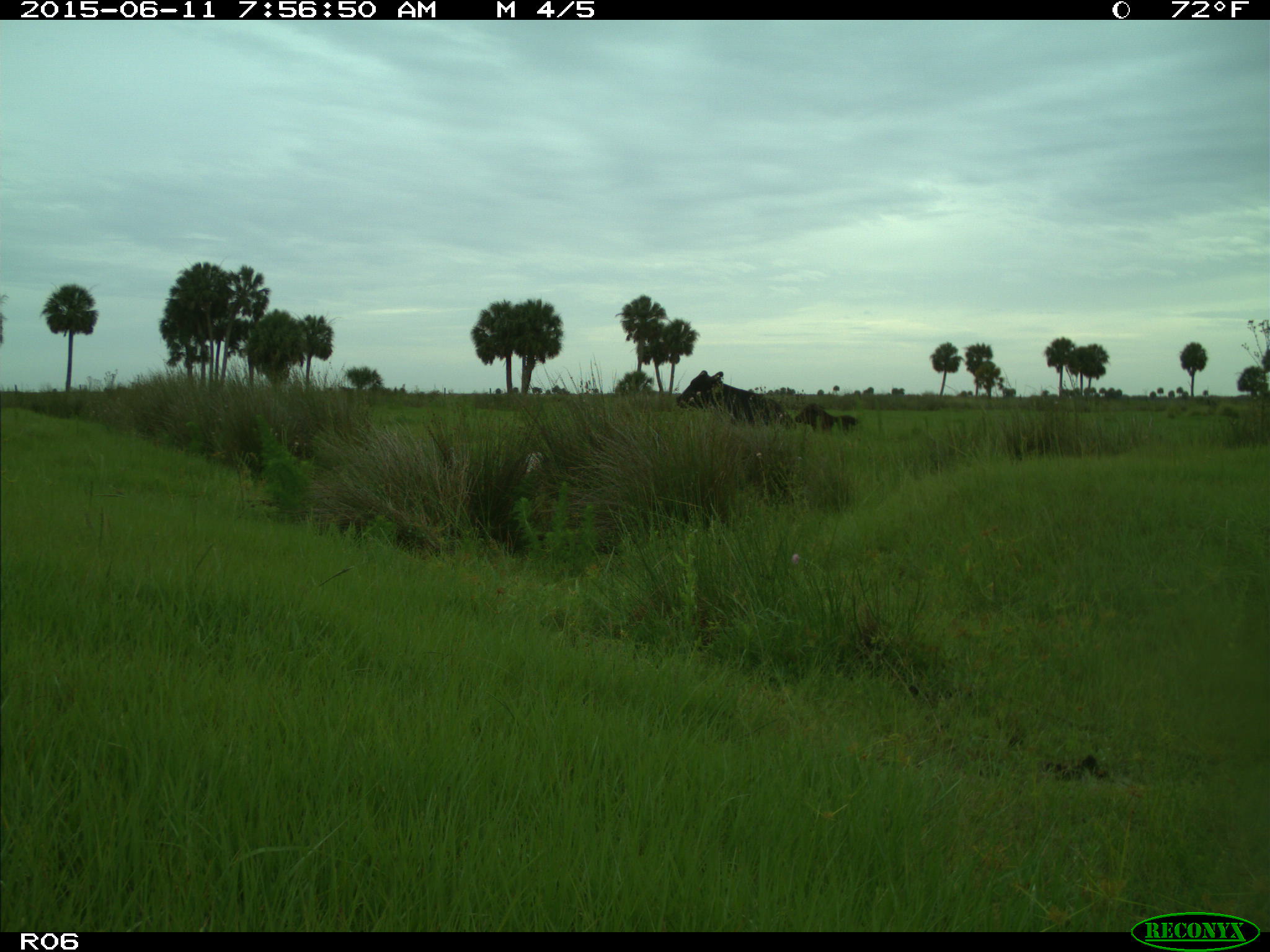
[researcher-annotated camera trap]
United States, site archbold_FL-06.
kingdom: Animalia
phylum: Chordata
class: Mammalia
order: Artiodactyla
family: Bovidae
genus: Bos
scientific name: Bos taurus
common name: domestic cow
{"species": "Bos taurus (domestic cow)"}